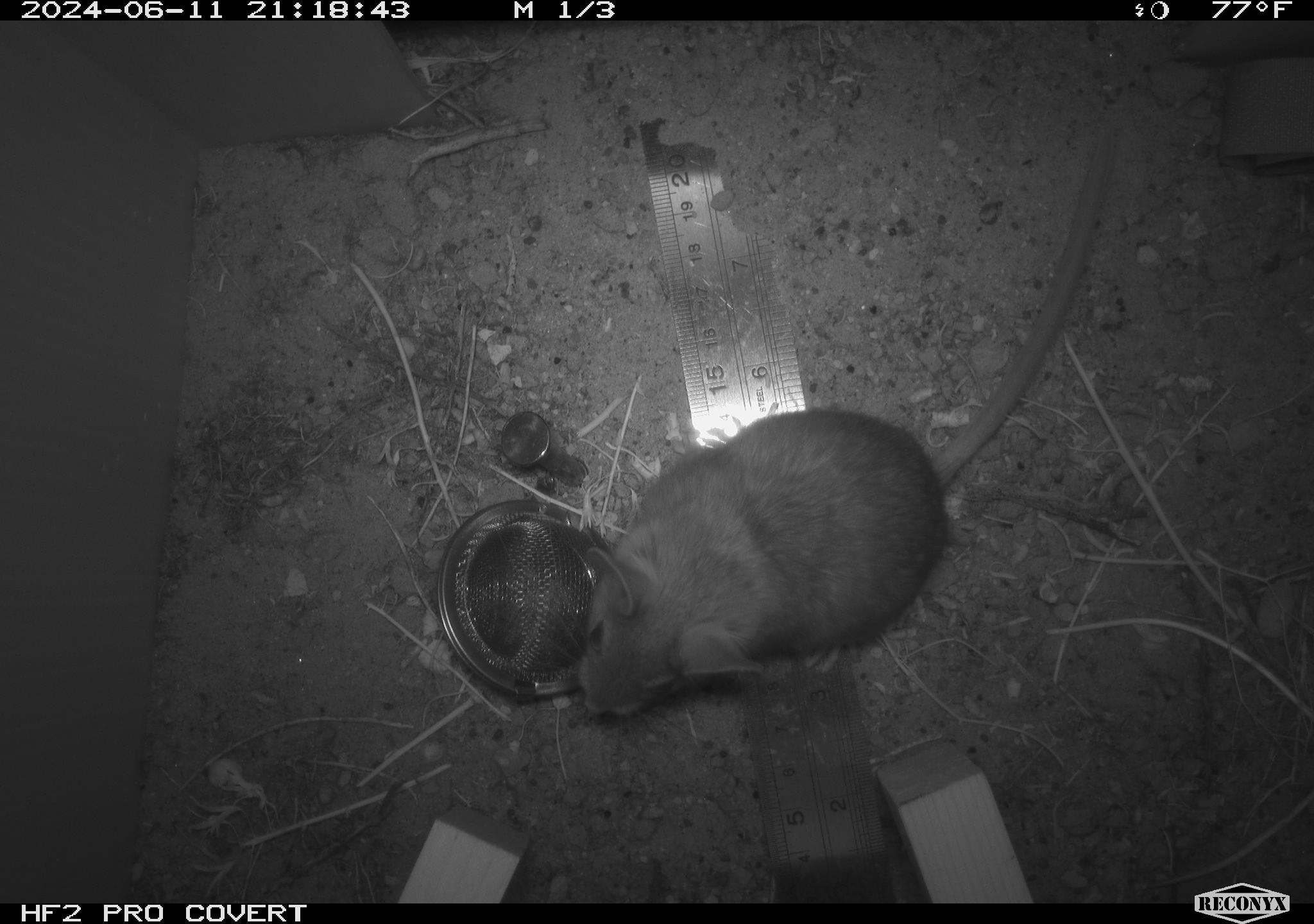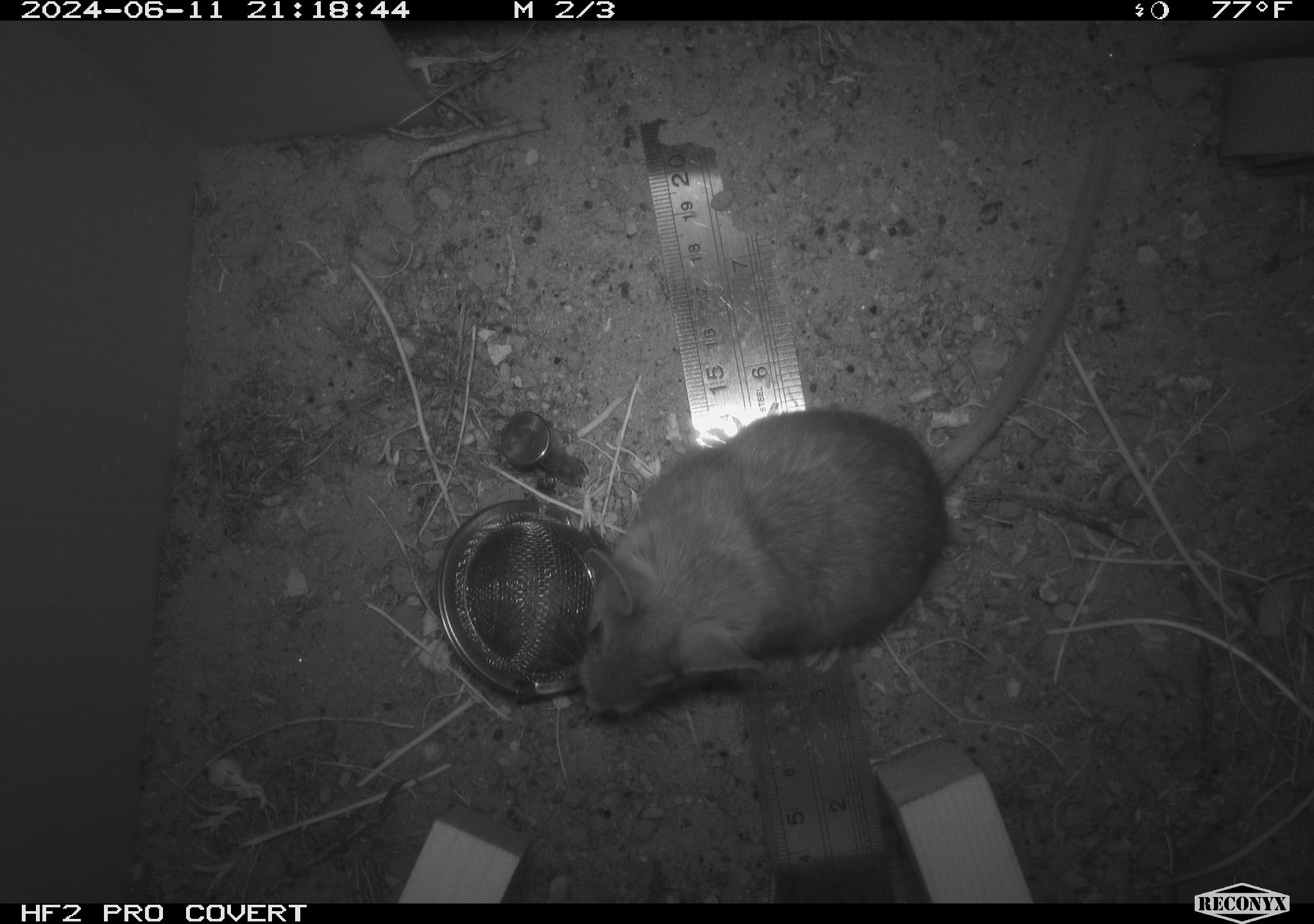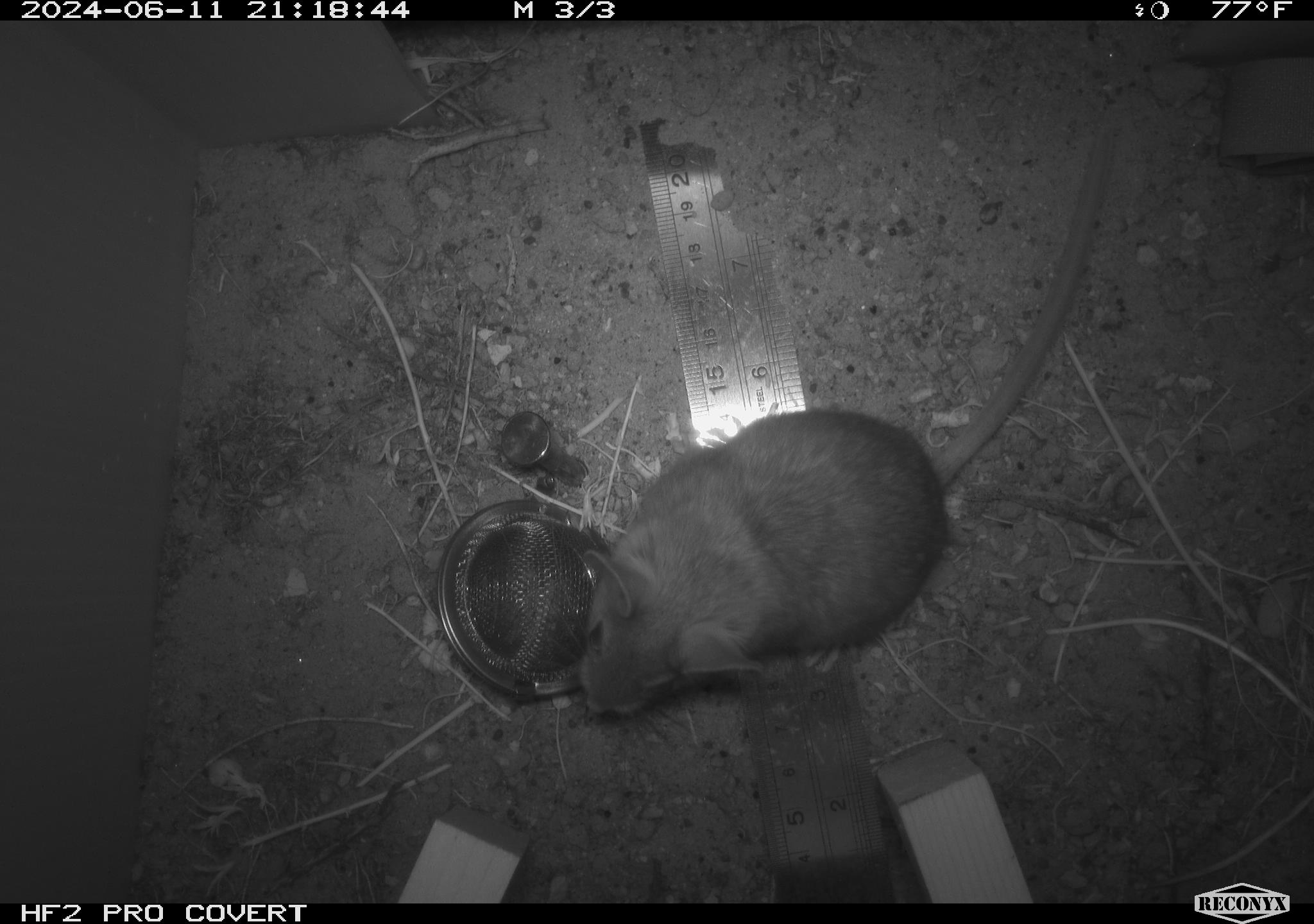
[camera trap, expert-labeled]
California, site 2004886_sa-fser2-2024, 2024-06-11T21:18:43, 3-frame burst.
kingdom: Animalia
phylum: Chordata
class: Mammalia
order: Rodentia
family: Cricetidae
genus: Neotoma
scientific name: Neotoma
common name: pack rat or woodrat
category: neotoma species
Neotoma species (pack rat or woodrat) (Neotoma).